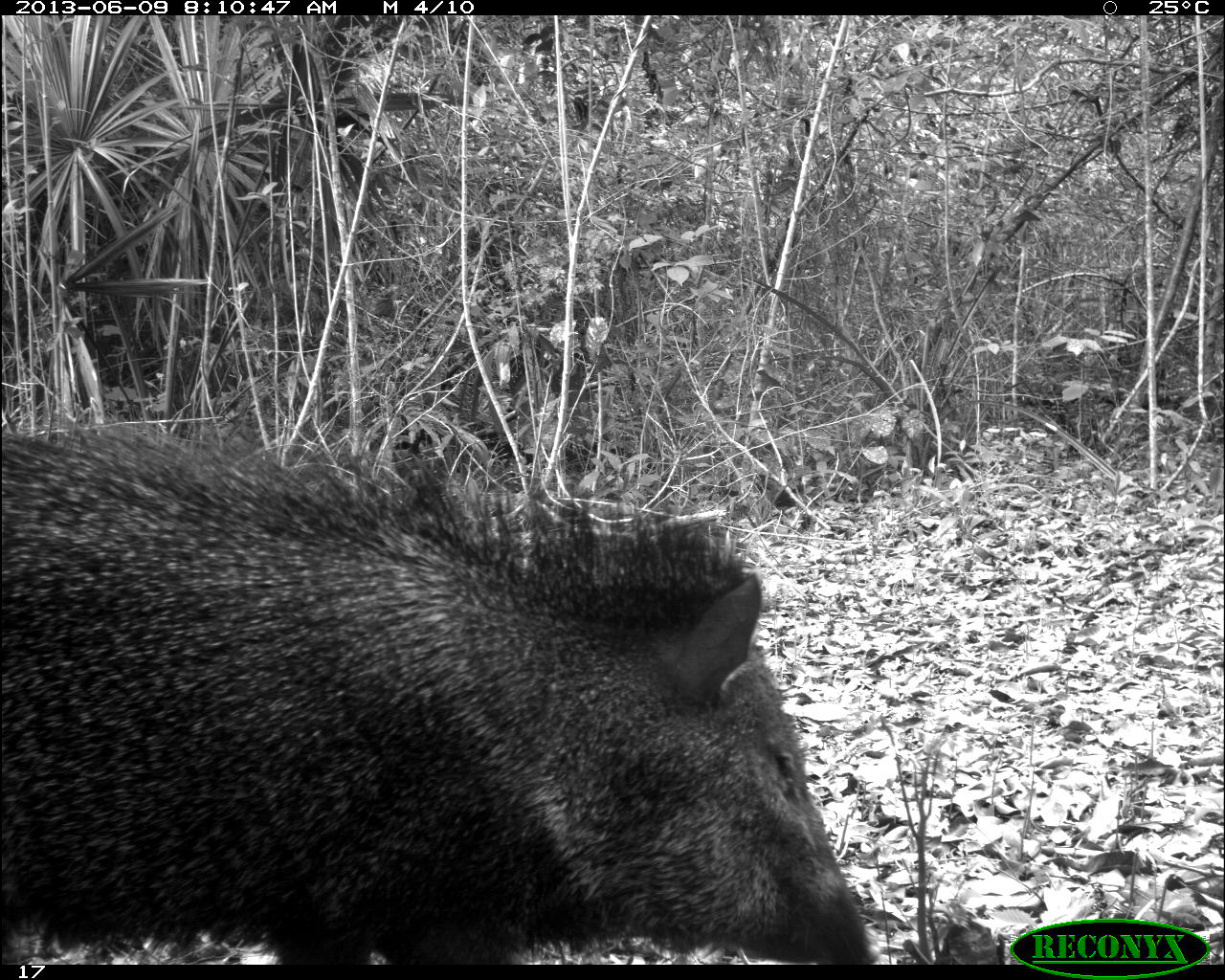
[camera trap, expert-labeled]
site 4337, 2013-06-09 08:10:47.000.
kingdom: Animalia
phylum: Chordata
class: Mammalia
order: Artiodactyla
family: Tayassuidae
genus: Pecari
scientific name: Pecari tajacu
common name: collared peccary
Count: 2.